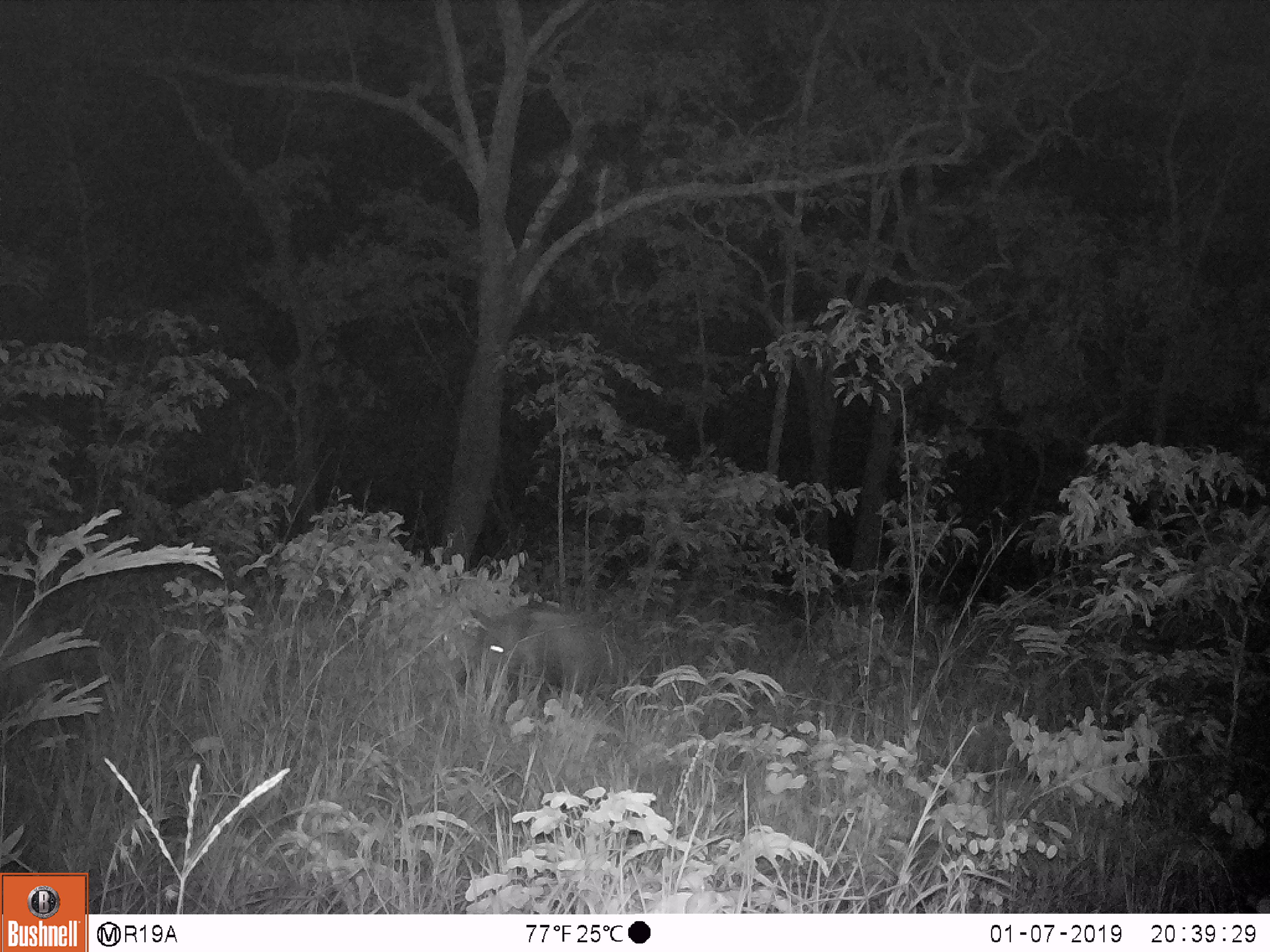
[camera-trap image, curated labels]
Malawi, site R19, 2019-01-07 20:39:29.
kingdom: Animalia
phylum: Chordata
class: Mammalia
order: Artiodactyla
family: Suidae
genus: Potamochoerus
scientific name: Potamochoerus larvatus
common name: bushpig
Bushpig (Potamochoerus larvatus), count 1.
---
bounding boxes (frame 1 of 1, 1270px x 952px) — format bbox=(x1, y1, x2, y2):
bushpig: bbox=(442, 588, 629, 724)